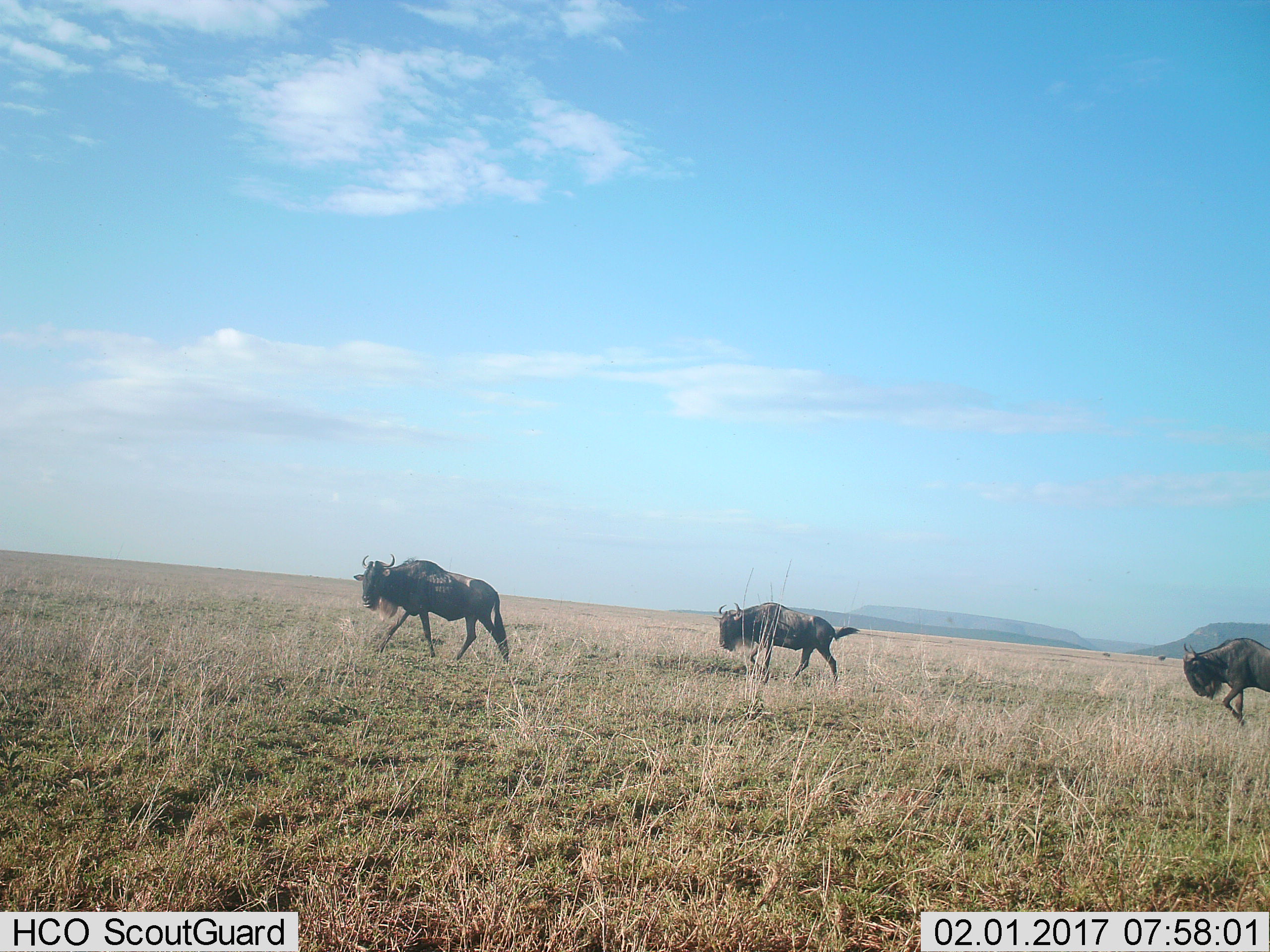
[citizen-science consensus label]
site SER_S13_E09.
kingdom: Animalia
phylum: Chordata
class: Mammalia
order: Artiodactyla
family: Bovidae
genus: Connochaetes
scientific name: Connochaetes taurinus taurinus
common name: blue wildebeest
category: wildebeestblue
Wildebeestblue (blue wildebeest) (Connochaetes taurinus taurinus), count 3. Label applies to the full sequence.